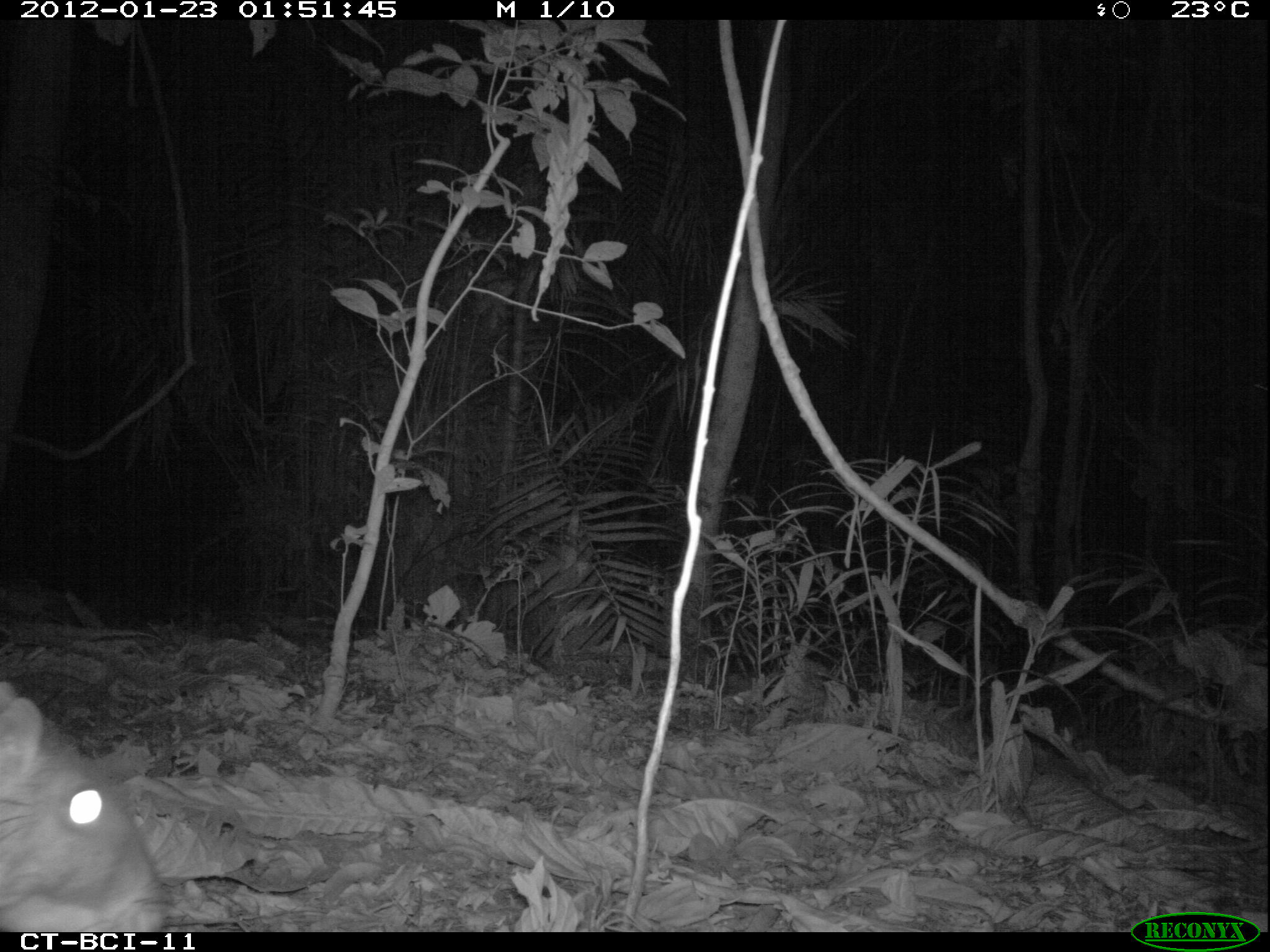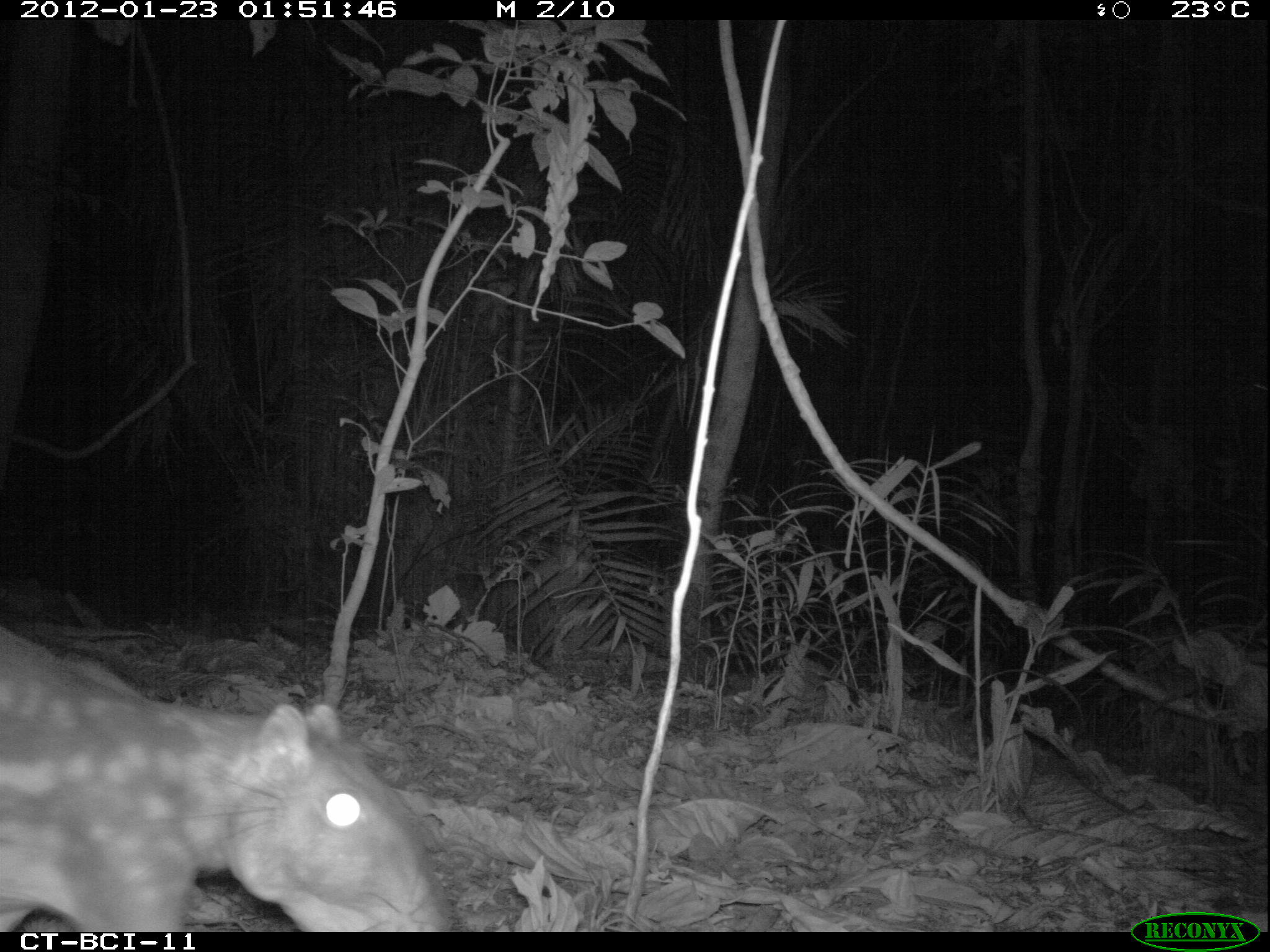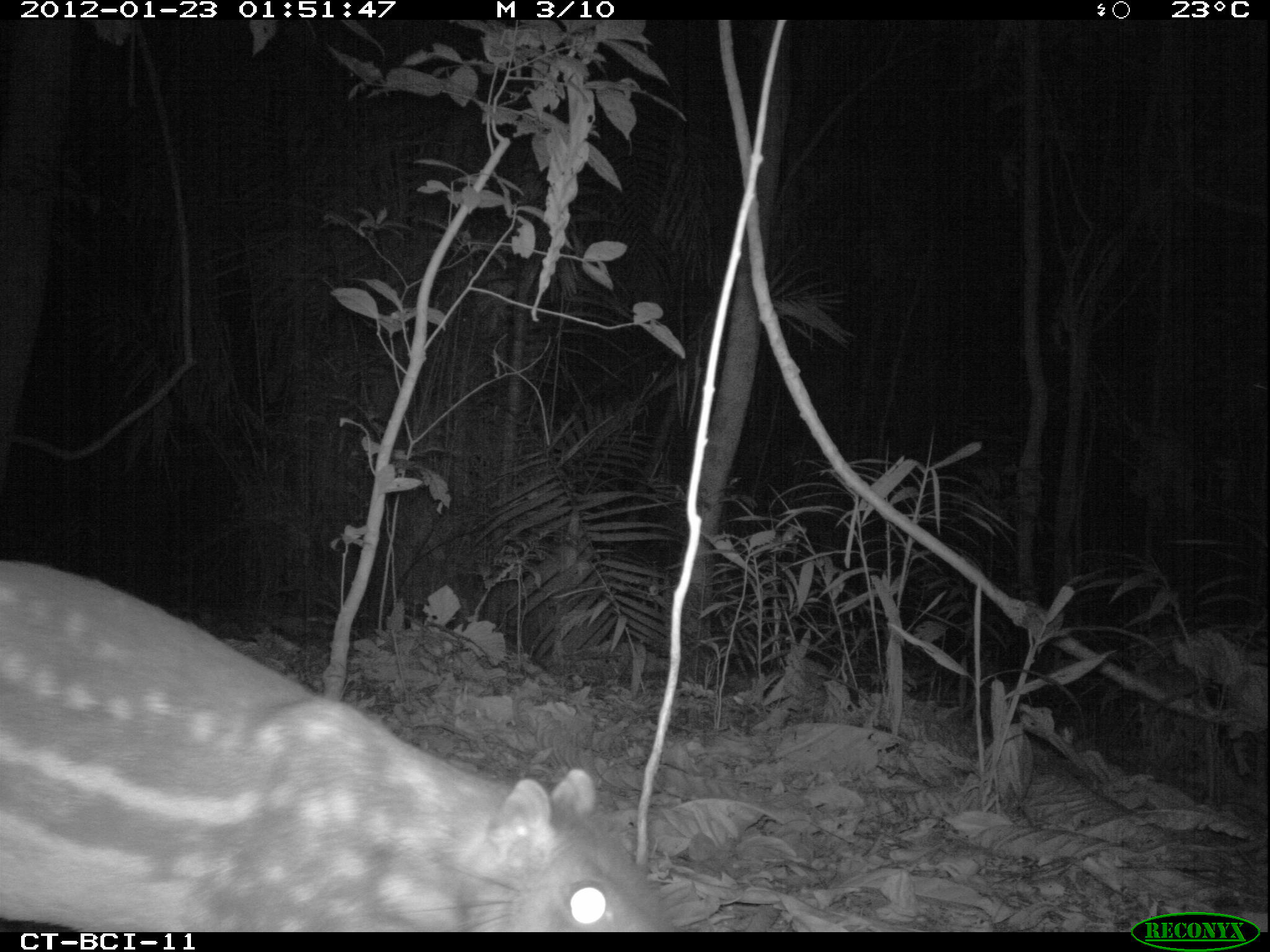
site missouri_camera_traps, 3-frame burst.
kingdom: Animalia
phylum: Chordata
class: Mammalia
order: Rodentia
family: Cuniculidae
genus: Cuniculus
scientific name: Cuniculus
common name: paca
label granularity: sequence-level